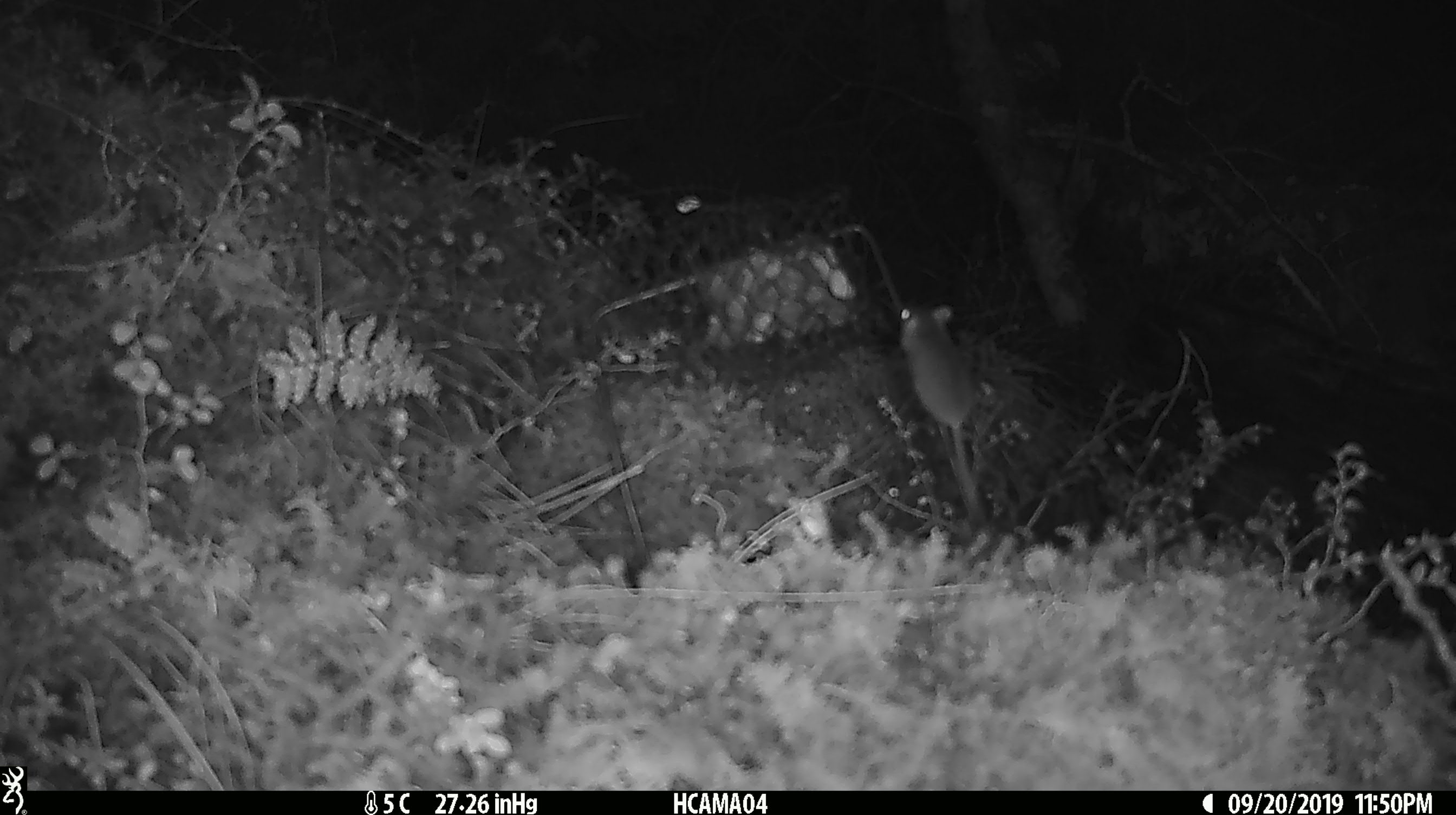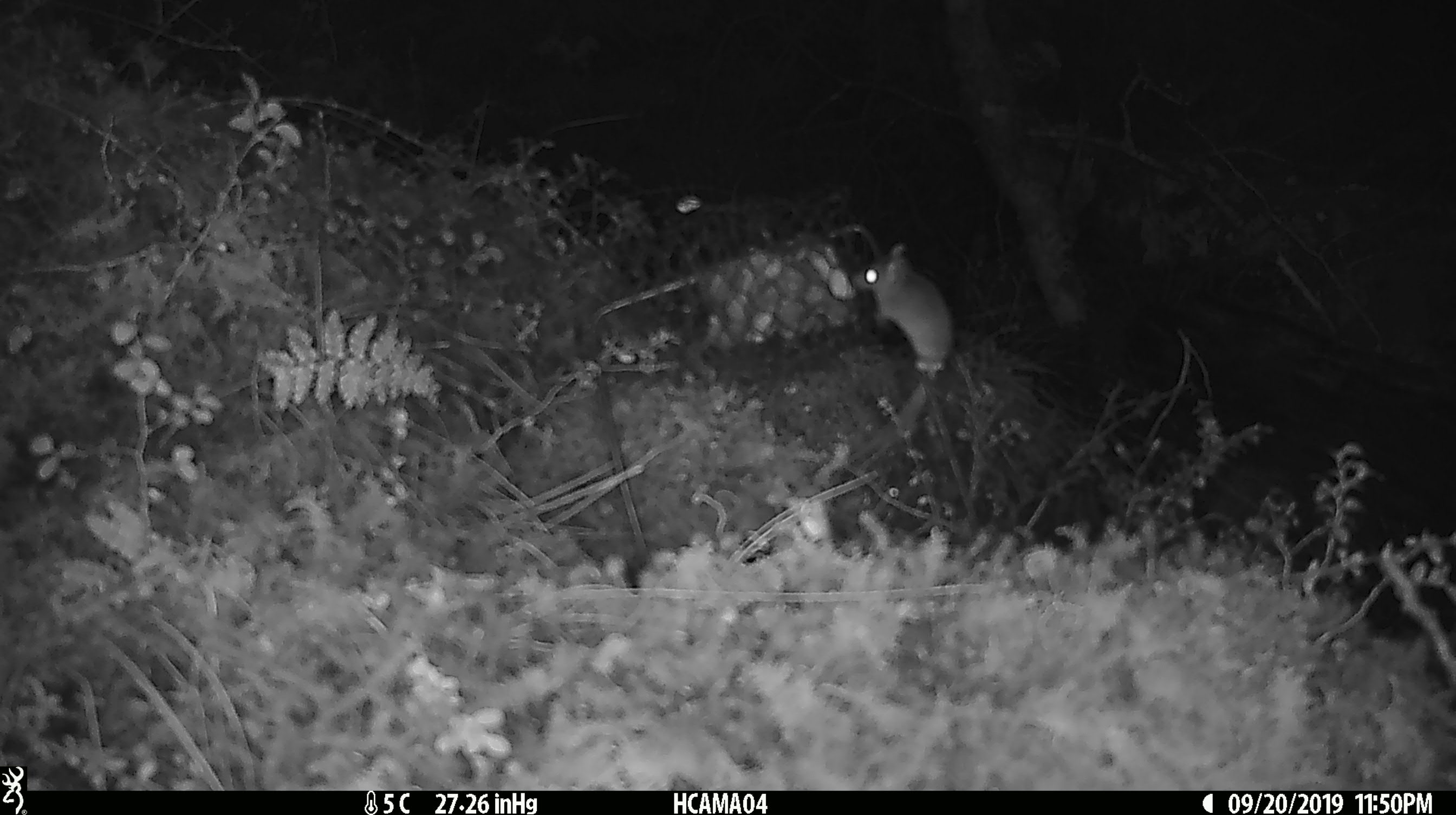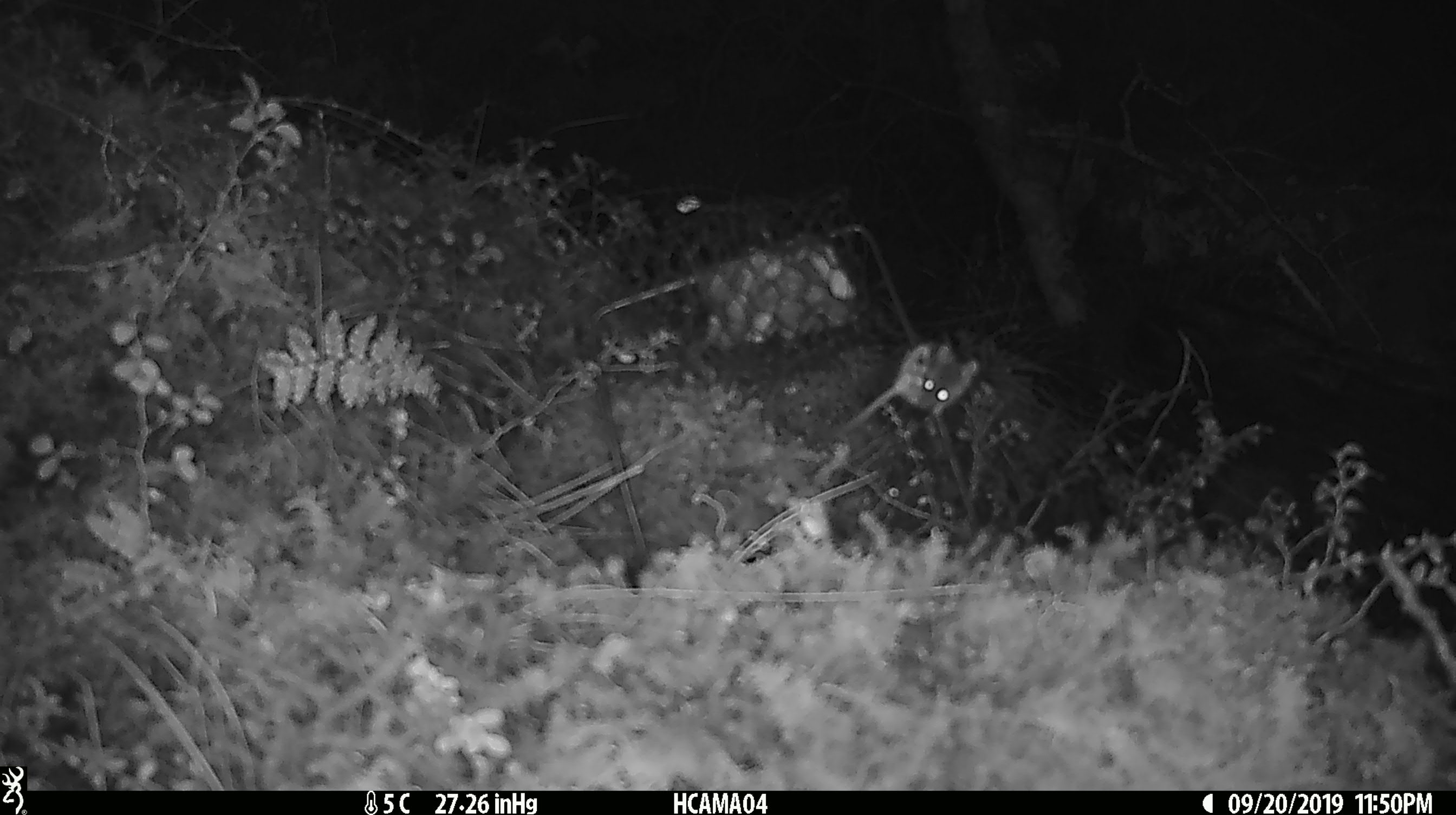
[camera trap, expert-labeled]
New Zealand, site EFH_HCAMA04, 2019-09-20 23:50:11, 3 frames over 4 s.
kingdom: Animalia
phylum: Chordata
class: Mammalia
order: Rodentia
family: Muridae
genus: Mus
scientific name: Mus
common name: mouse